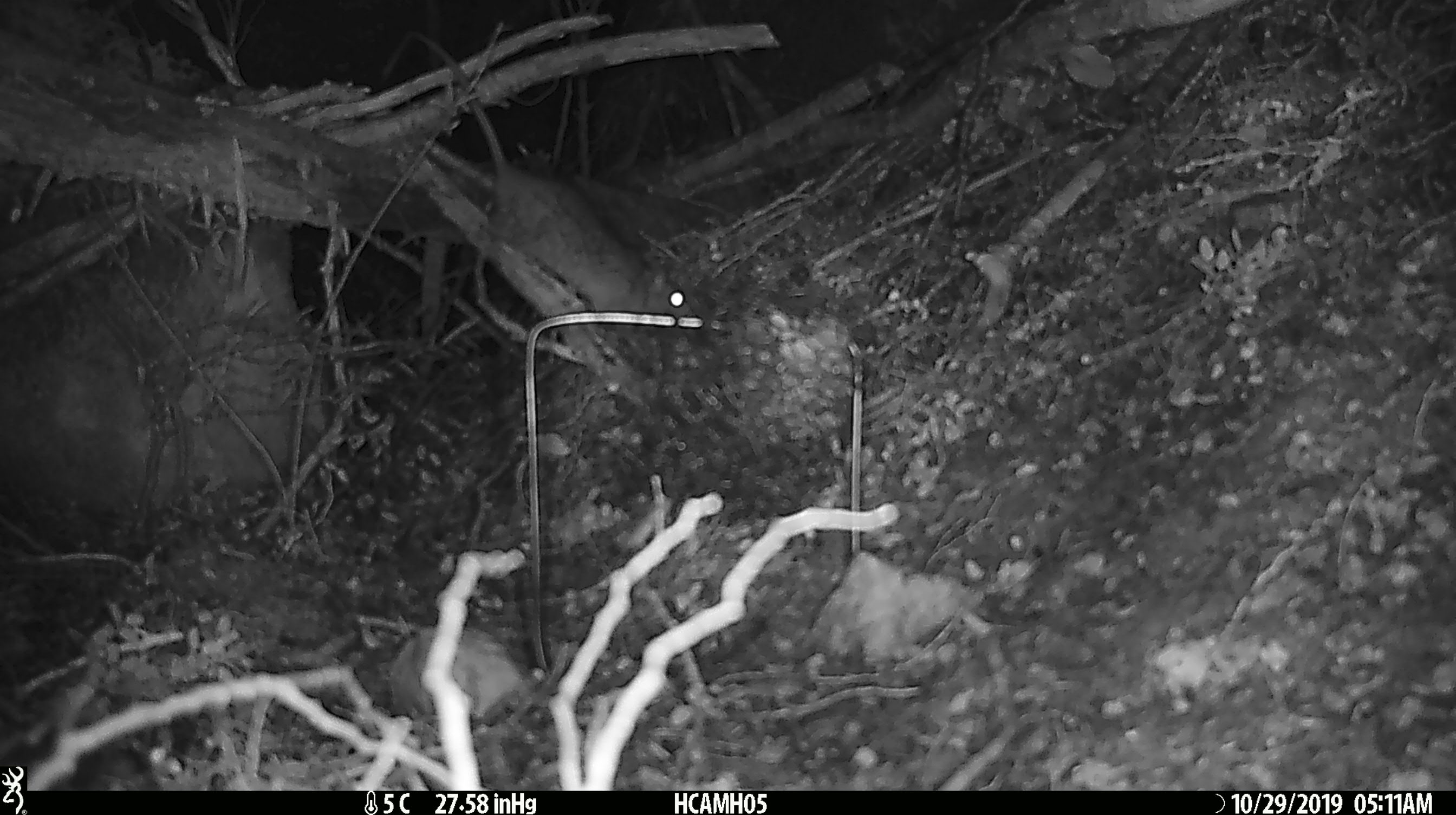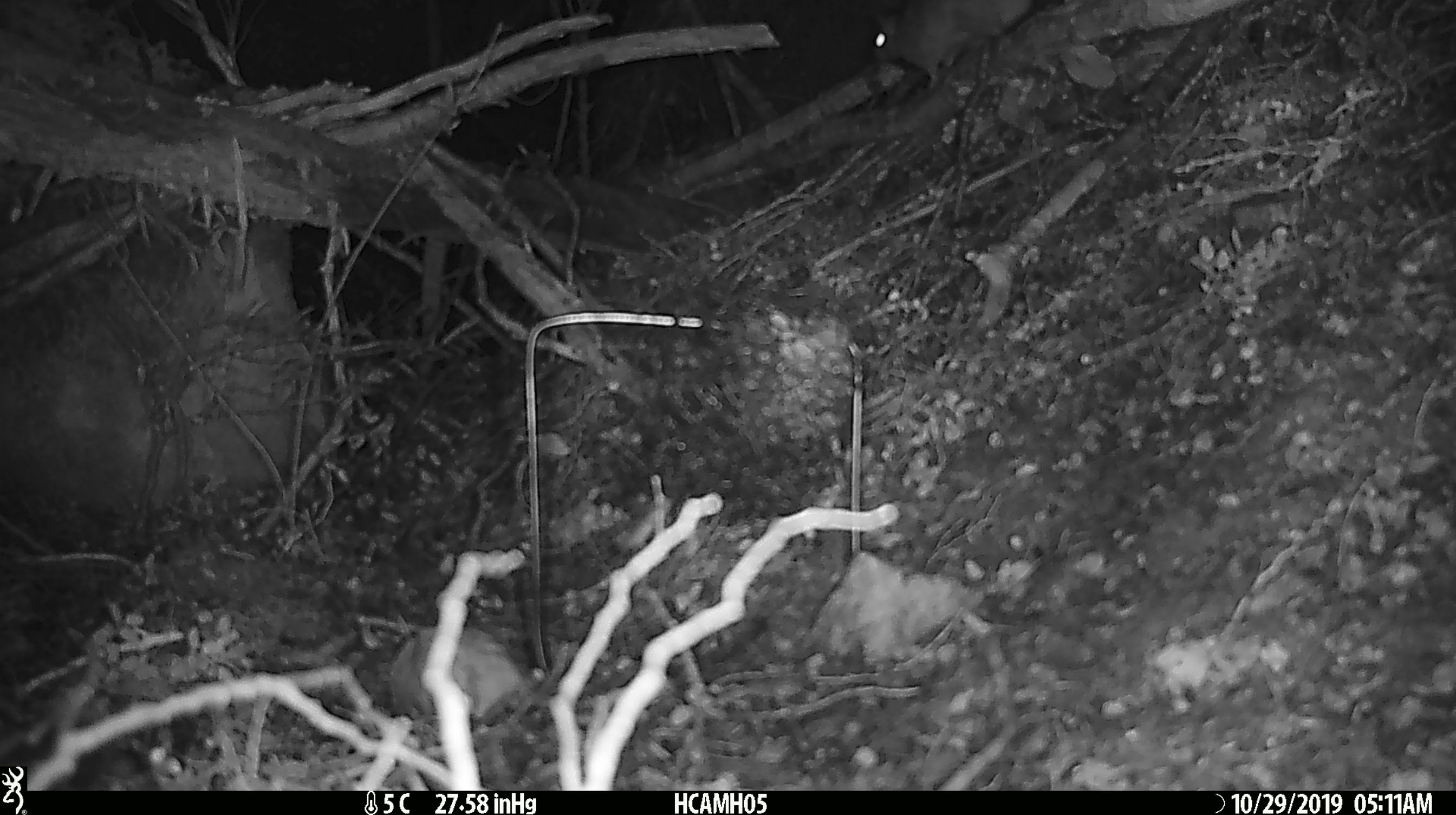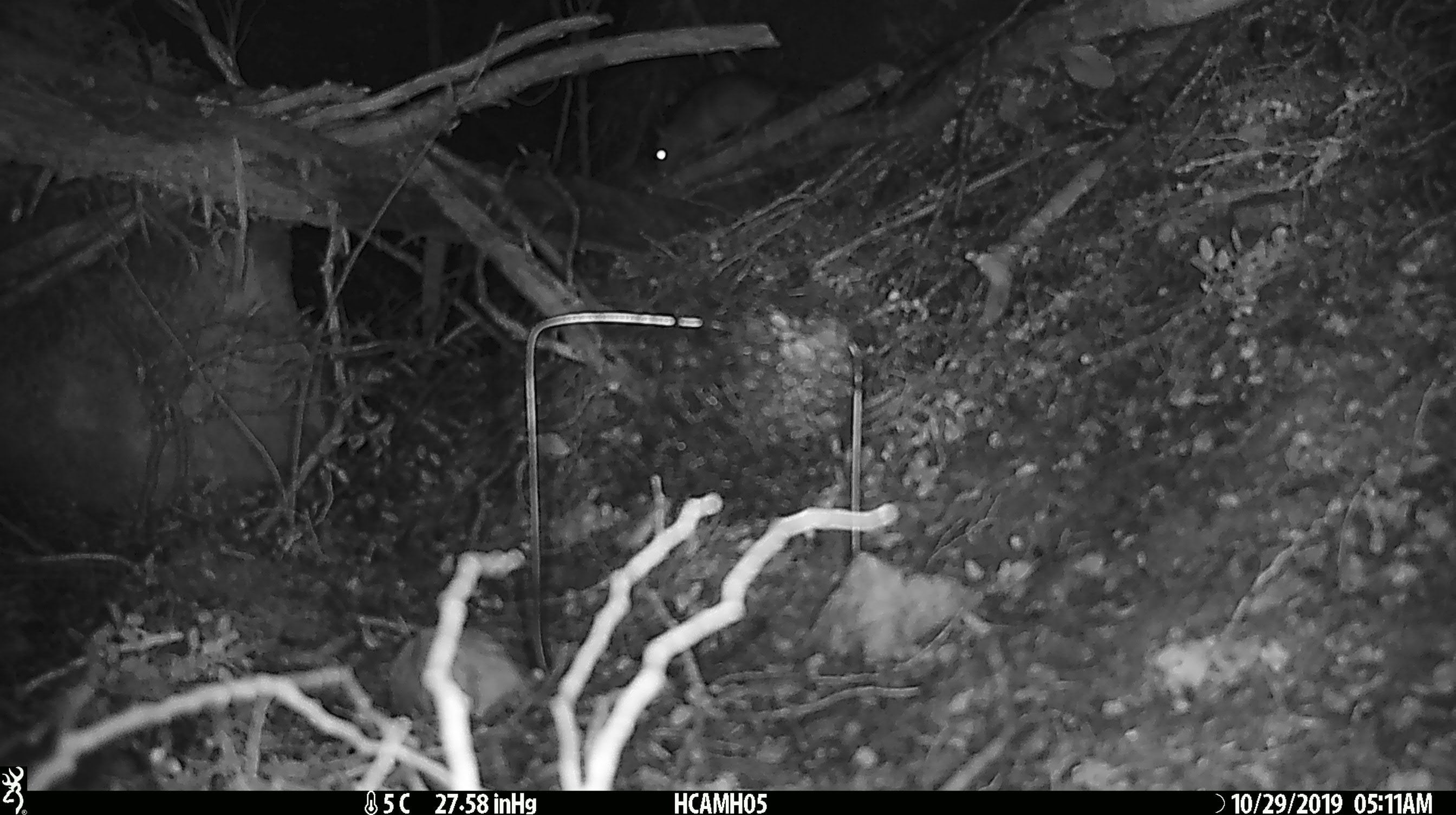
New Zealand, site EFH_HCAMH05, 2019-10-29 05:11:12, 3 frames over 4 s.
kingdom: Animalia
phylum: Chordata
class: Mammalia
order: Rodentia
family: Muridae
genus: Rattus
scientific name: Rattus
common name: rat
Rat (Rattus).